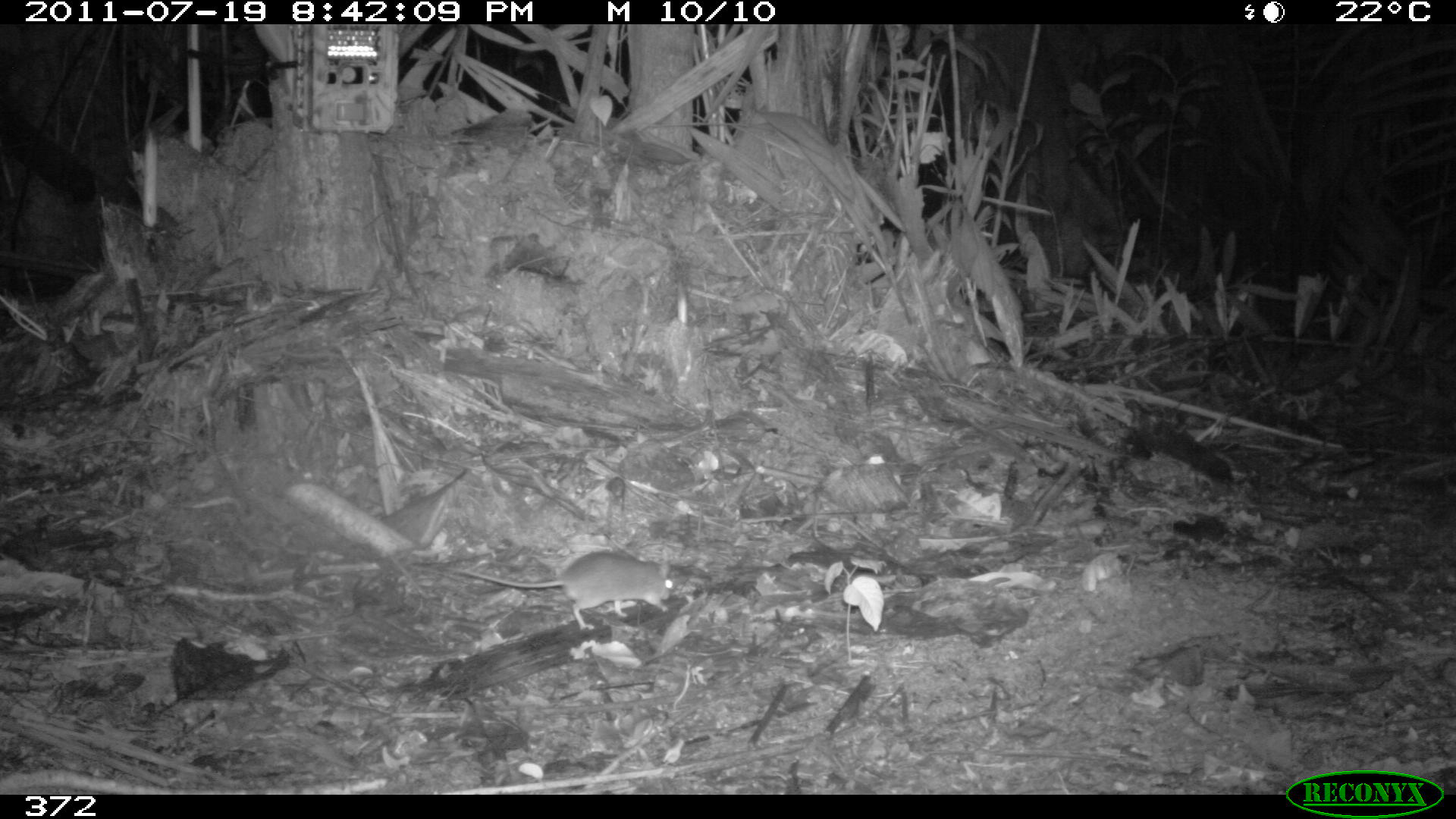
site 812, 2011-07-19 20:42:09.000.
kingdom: Animalia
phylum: Chordata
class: Mammalia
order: Rodentia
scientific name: Rodentia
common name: rodents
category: unknown rodent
Unknown rodent (rodents) (Rodentia).